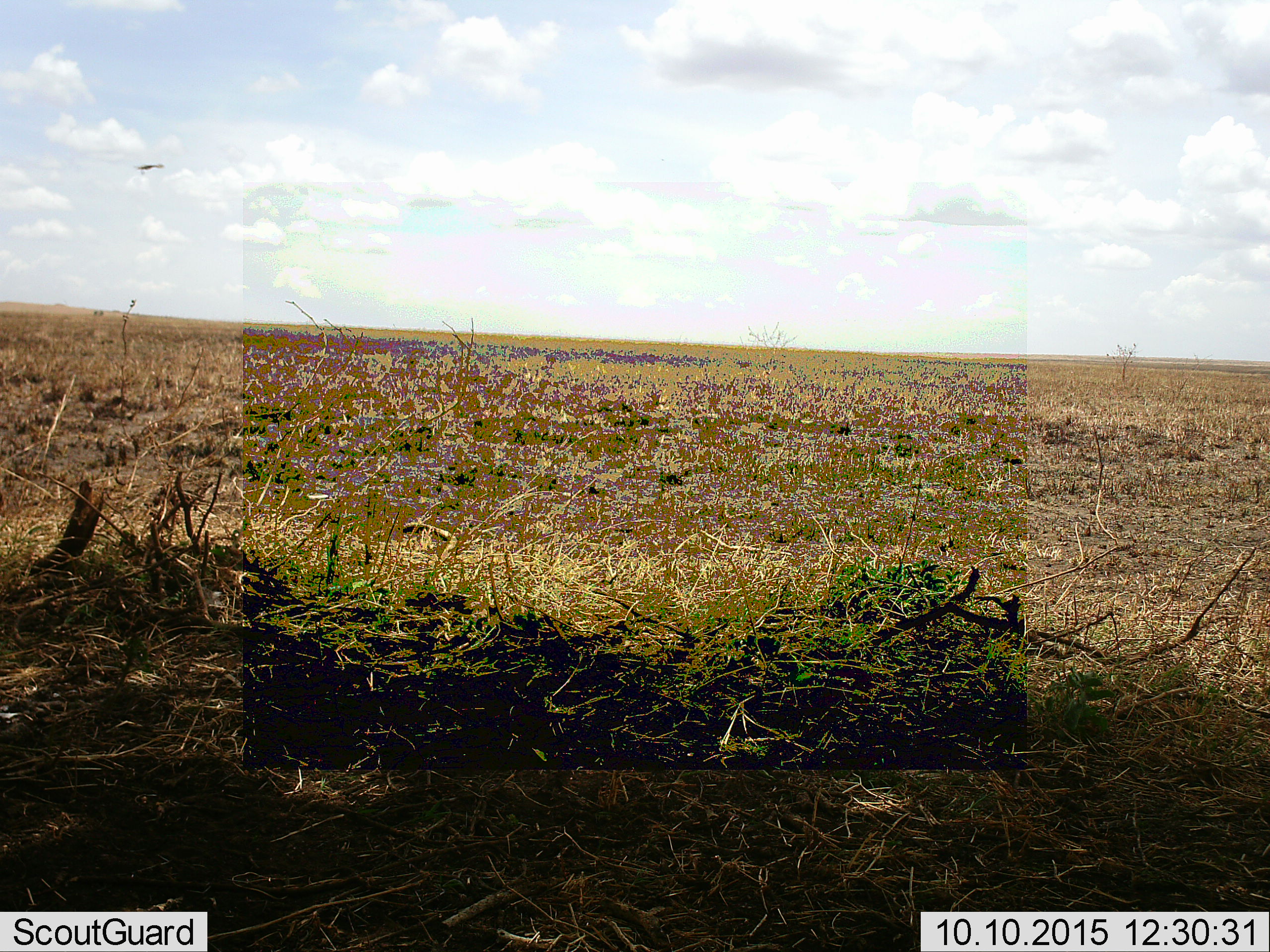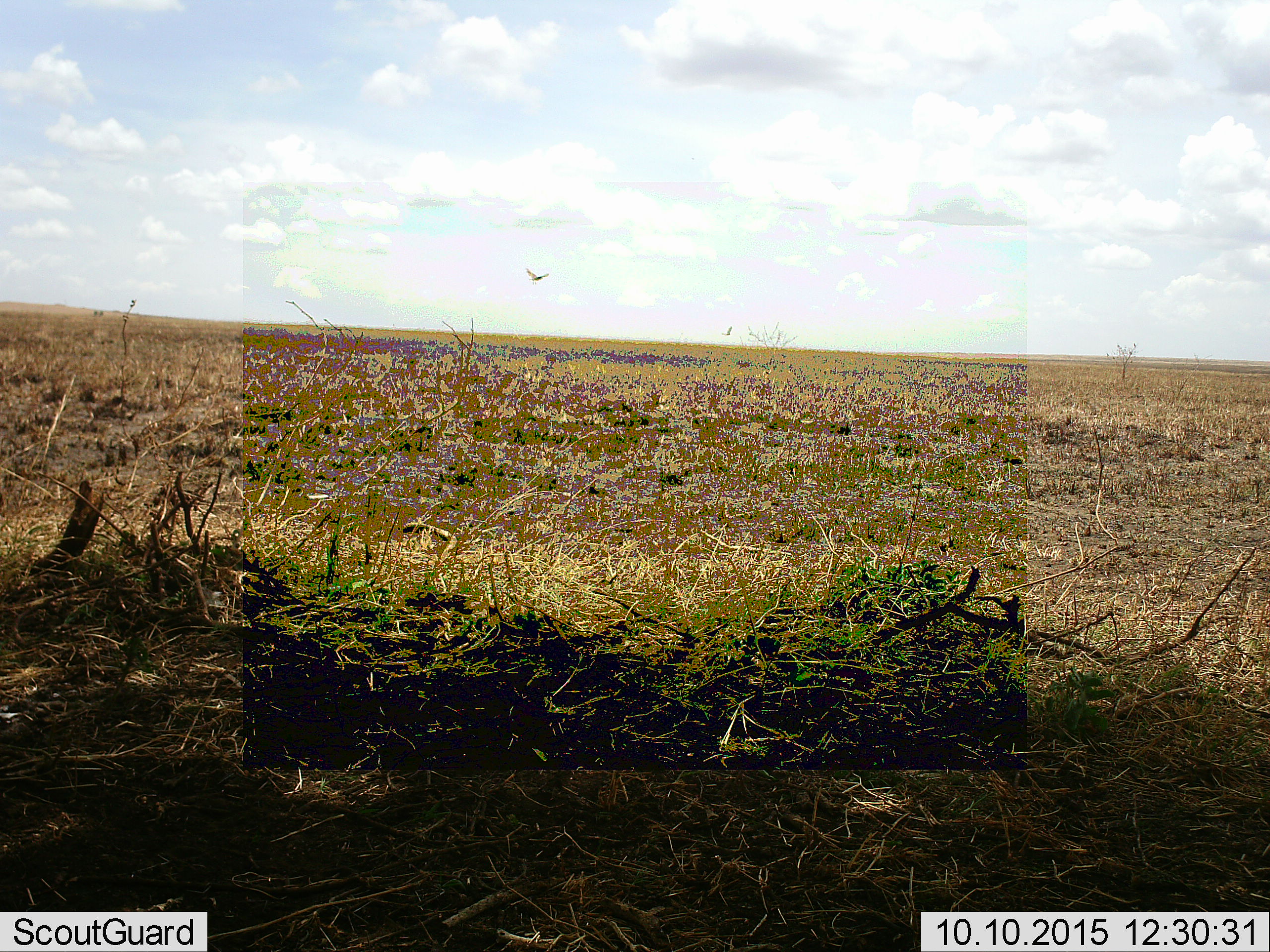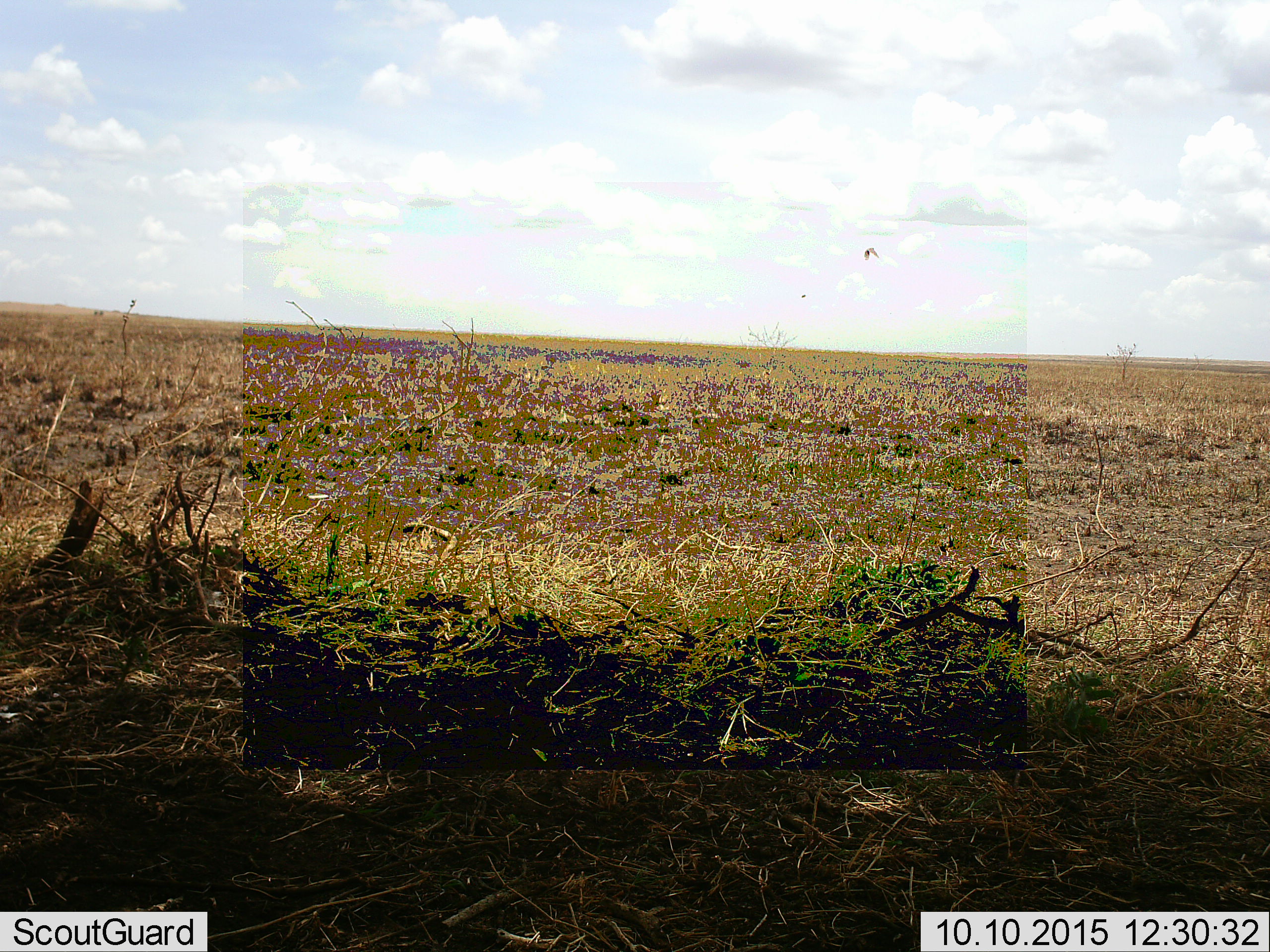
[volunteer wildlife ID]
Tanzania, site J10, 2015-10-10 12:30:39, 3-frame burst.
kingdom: Animalia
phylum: Chordata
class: Aves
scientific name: Aves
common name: bird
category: otherbird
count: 2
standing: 0%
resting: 0%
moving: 100%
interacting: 0%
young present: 0%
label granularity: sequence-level